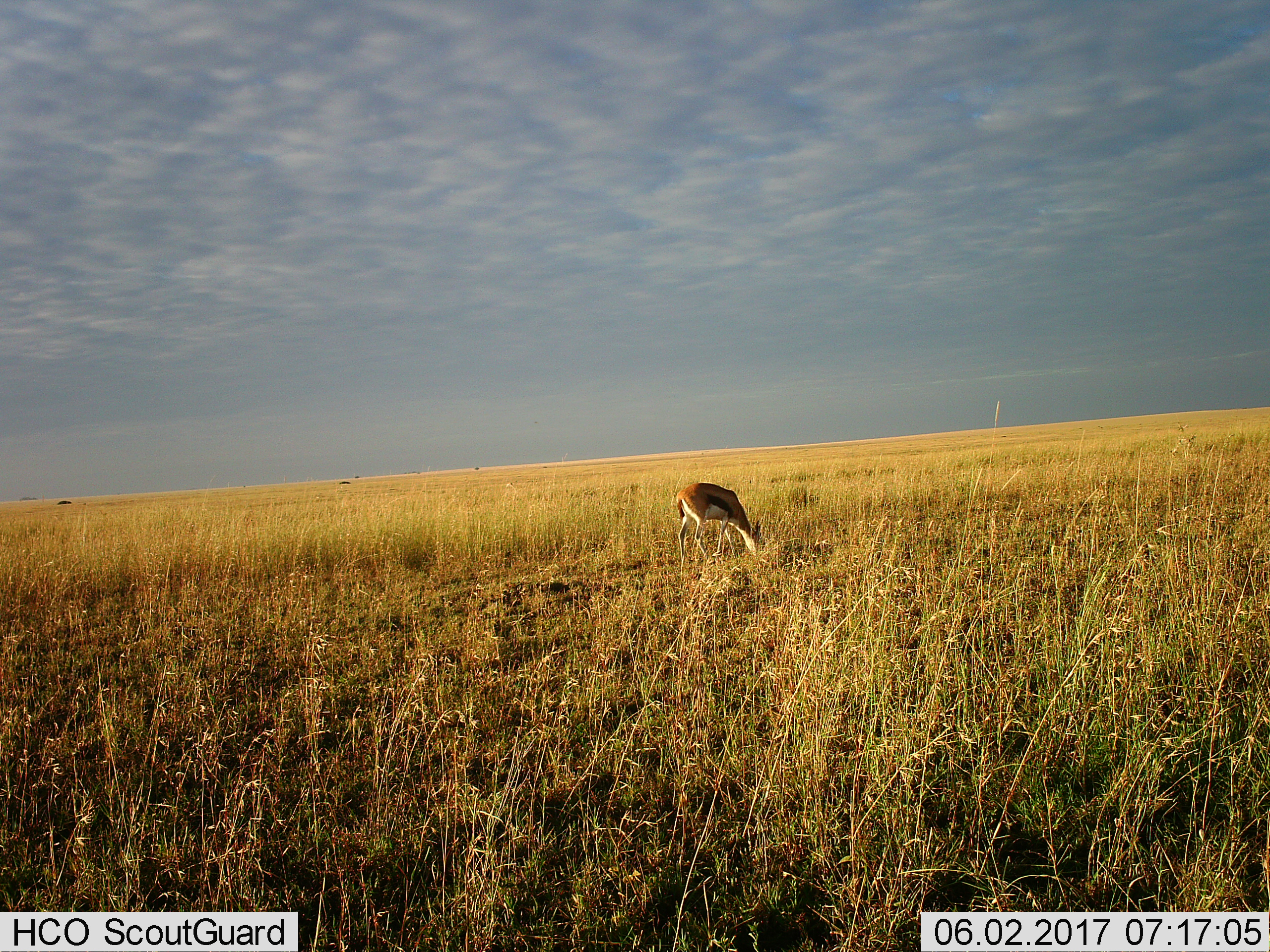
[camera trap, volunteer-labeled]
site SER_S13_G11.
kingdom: Animalia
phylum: Chordata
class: Mammalia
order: Artiodactyla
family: Bovidae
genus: Eudorcas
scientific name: Eudorcas thomsonii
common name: thomson's gazelle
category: gazellethomsons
Gazellethomsons (thomson's gazelle) (Eudorcas thomsonii), count 1. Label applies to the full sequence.